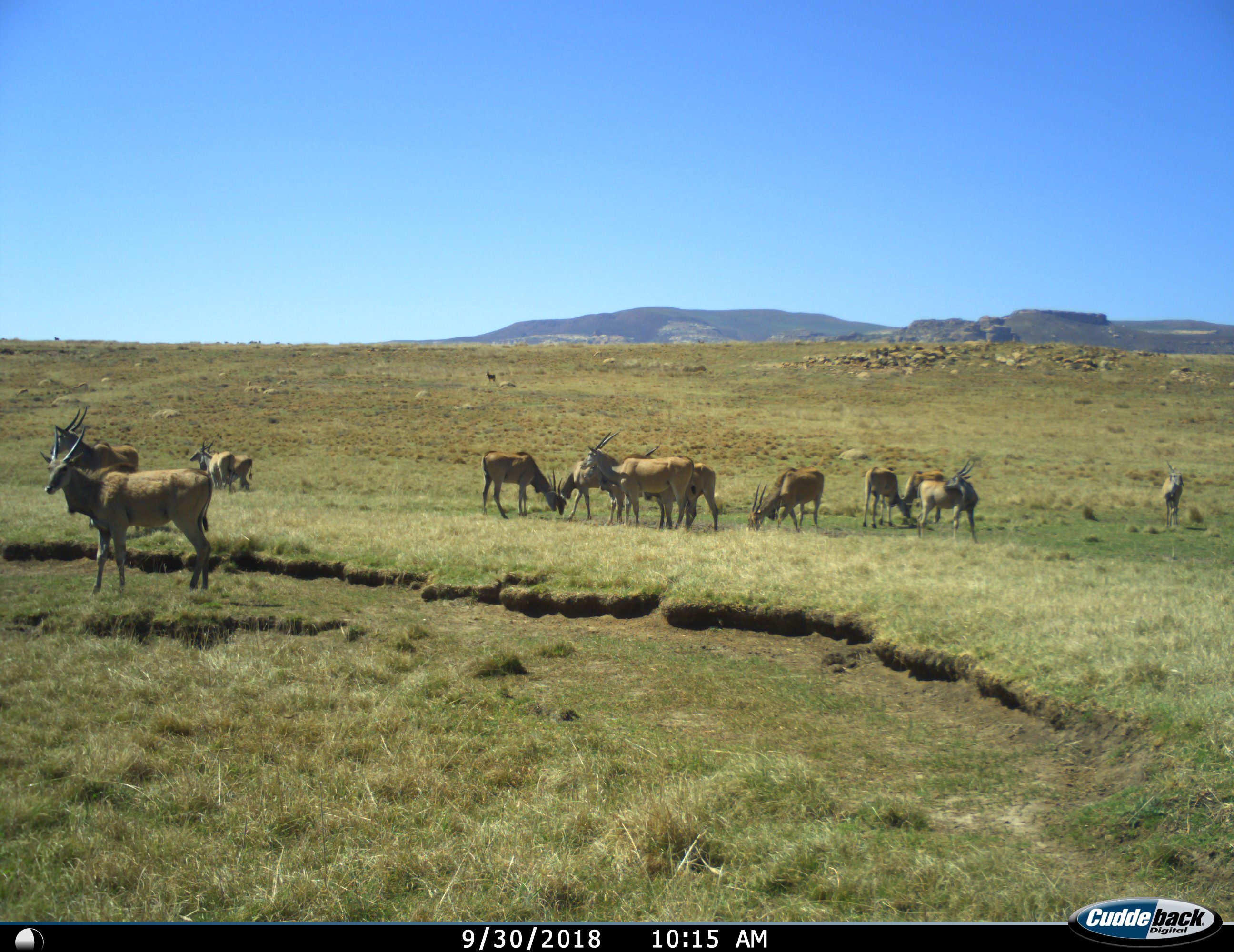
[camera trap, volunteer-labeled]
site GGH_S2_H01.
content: unidentified animal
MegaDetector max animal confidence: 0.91